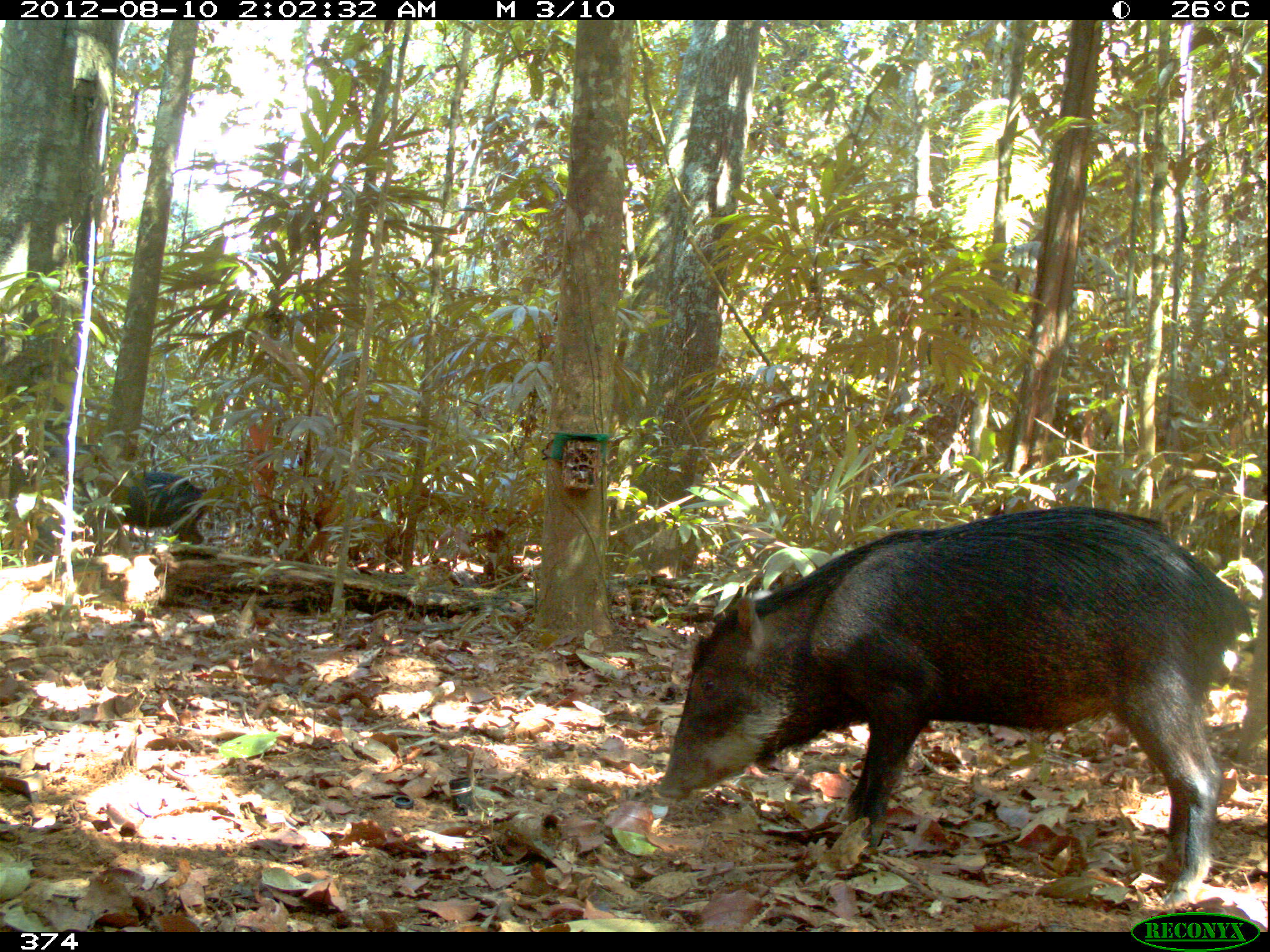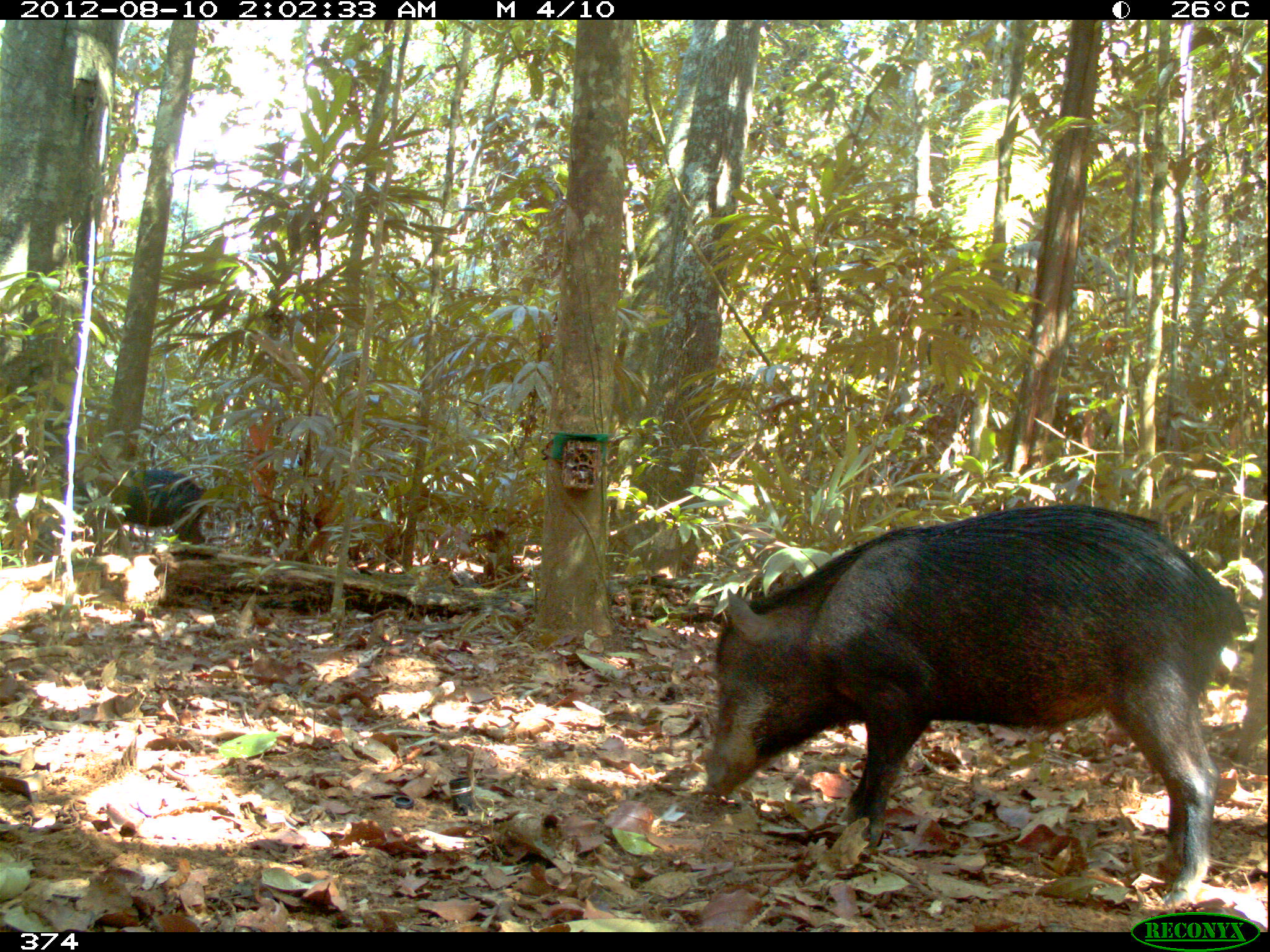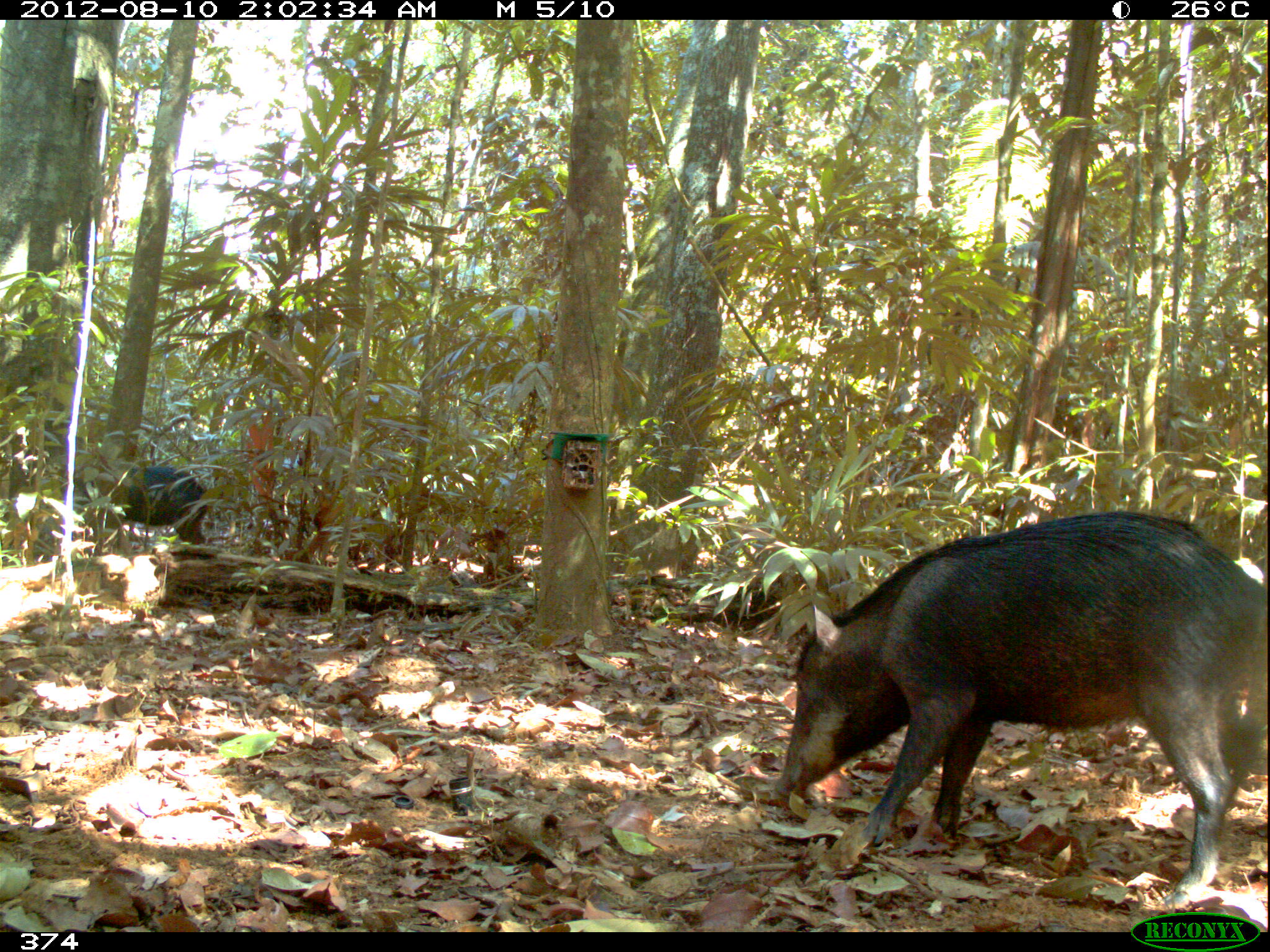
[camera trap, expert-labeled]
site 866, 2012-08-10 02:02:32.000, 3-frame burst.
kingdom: Animalia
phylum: Chordata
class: Mammalia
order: Artiodactyla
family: Tayassuidae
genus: Tayassu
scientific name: Tayassu pecari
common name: white-lipped peccary